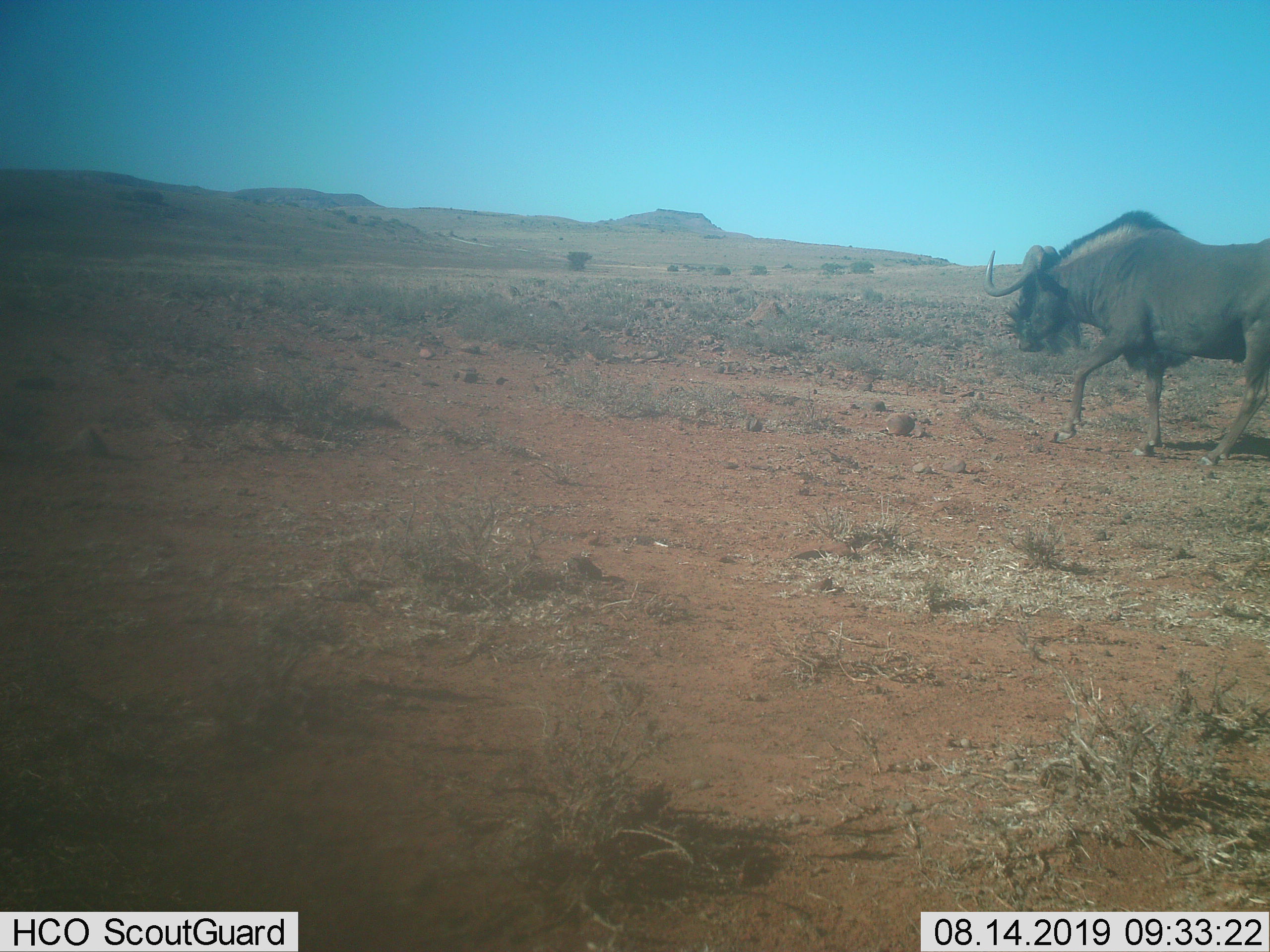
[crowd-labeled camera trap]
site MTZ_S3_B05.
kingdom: Animalia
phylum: Chordata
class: Mammalia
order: Artiodactyla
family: Bovidae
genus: Connochaetes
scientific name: Connochaetes gnou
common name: black wildebeest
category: wildebeestblack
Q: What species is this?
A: Wildebeestblack (black wildebeest) (Connochaetes gnou).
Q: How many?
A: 1.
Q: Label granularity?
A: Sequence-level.